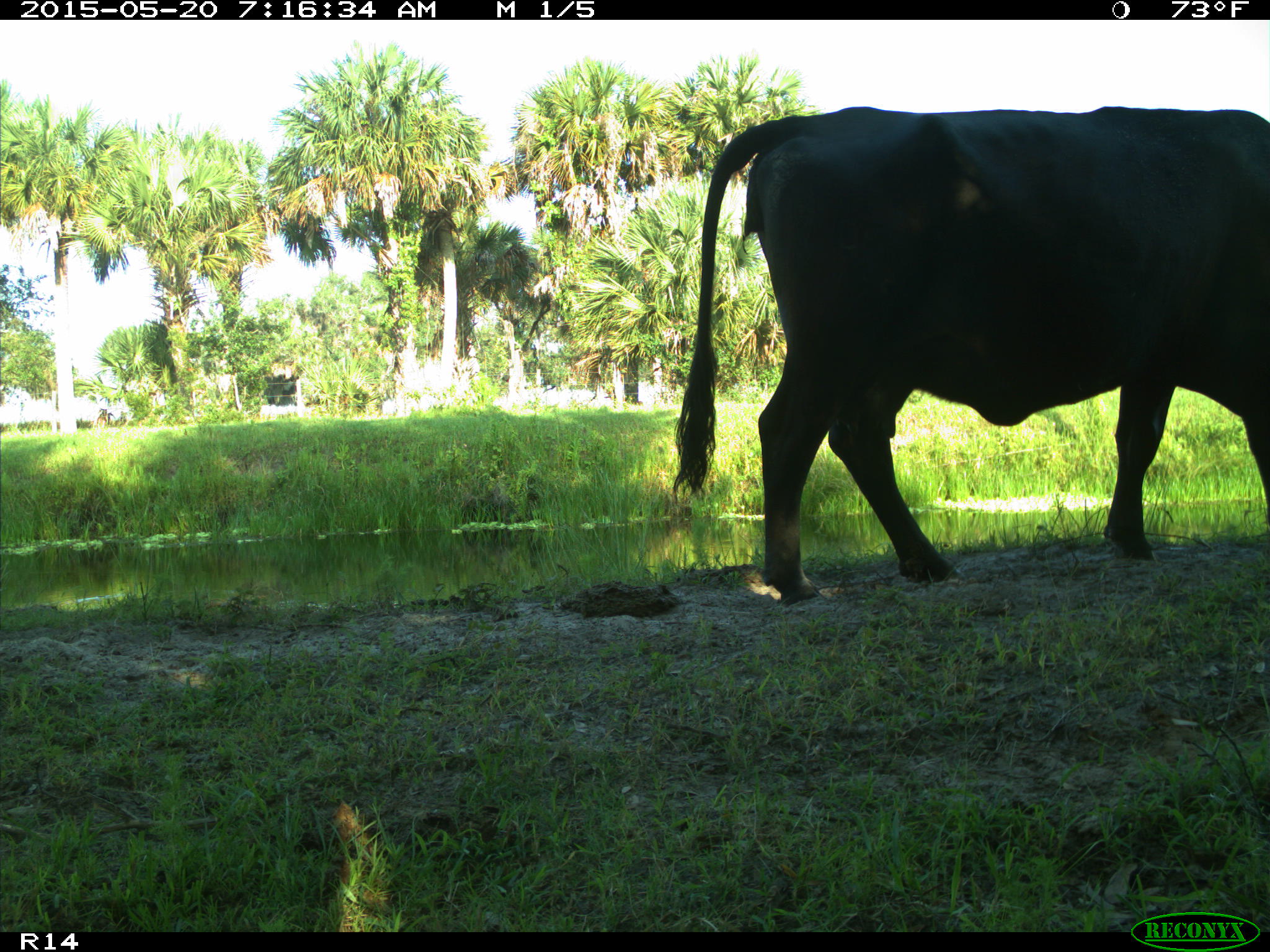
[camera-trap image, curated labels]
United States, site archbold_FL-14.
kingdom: Animalia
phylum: Chordata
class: Mammalia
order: Artiodactyla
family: Bovidae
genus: Bos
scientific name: Bos taurus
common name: domestic cow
Bos taurus (domestic cow).